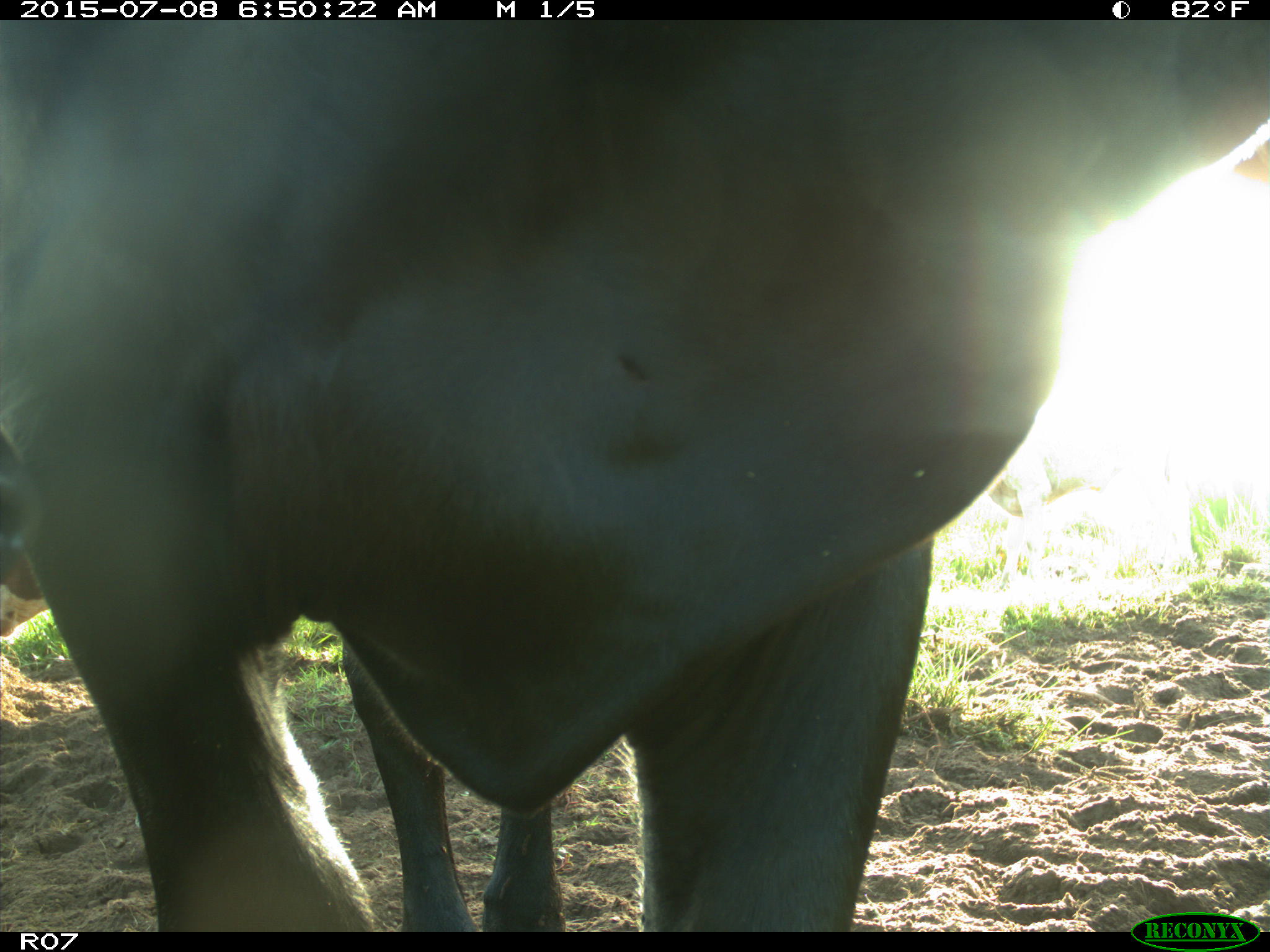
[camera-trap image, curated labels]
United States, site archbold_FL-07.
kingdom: Animalia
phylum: Chordata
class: Mammalia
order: Artiodactyla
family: Bovidae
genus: Bos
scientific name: Bos taurus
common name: domestic cow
Bos taurus (domestic cow).